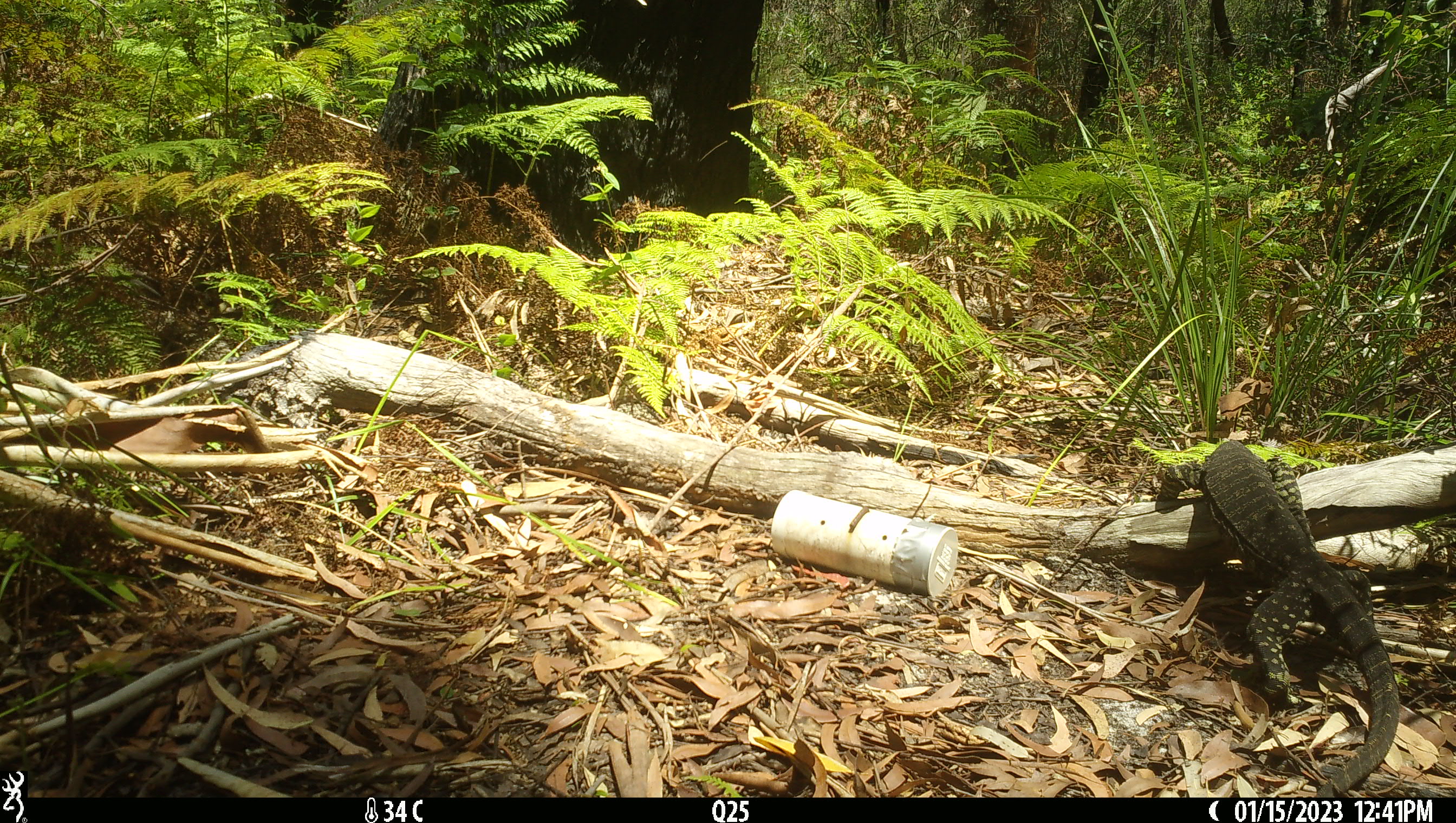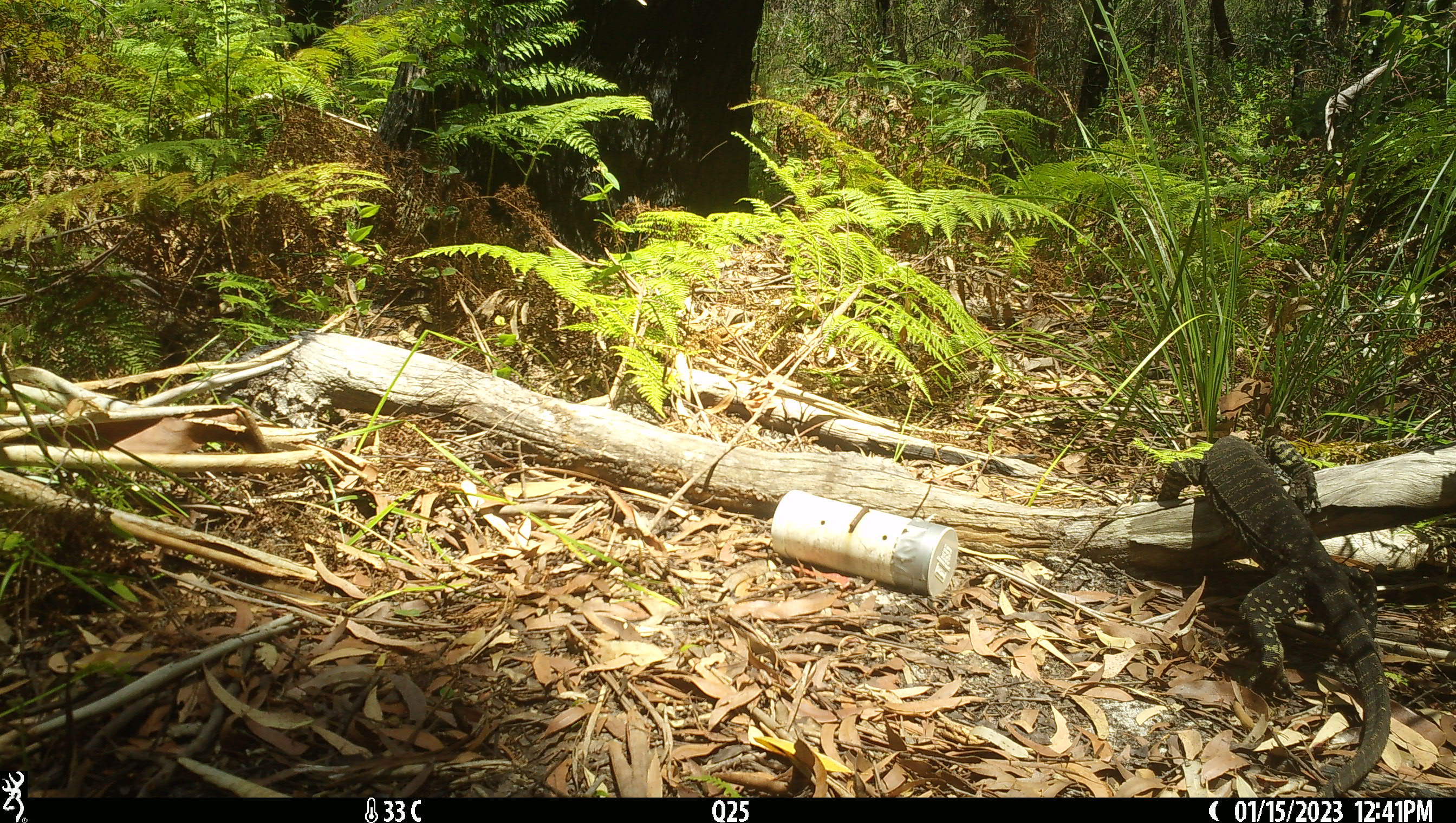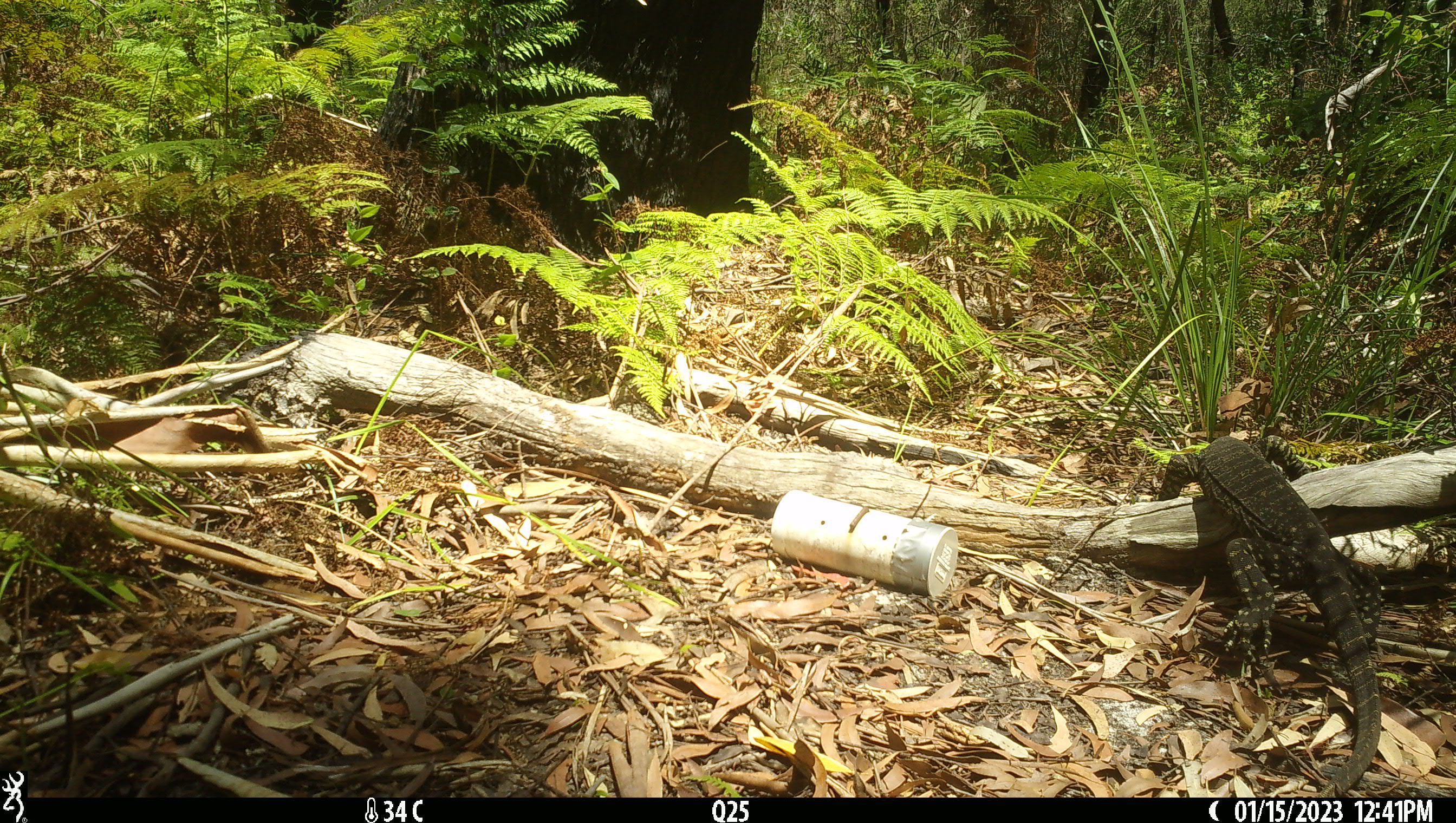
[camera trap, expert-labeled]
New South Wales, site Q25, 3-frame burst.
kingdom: Animalia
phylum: Chordata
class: Reptilia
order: Squamata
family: Varanidae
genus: Varanus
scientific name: Varanus varius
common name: lace monitor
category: goanna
Goanna (lace monitor) (Varanus varius).